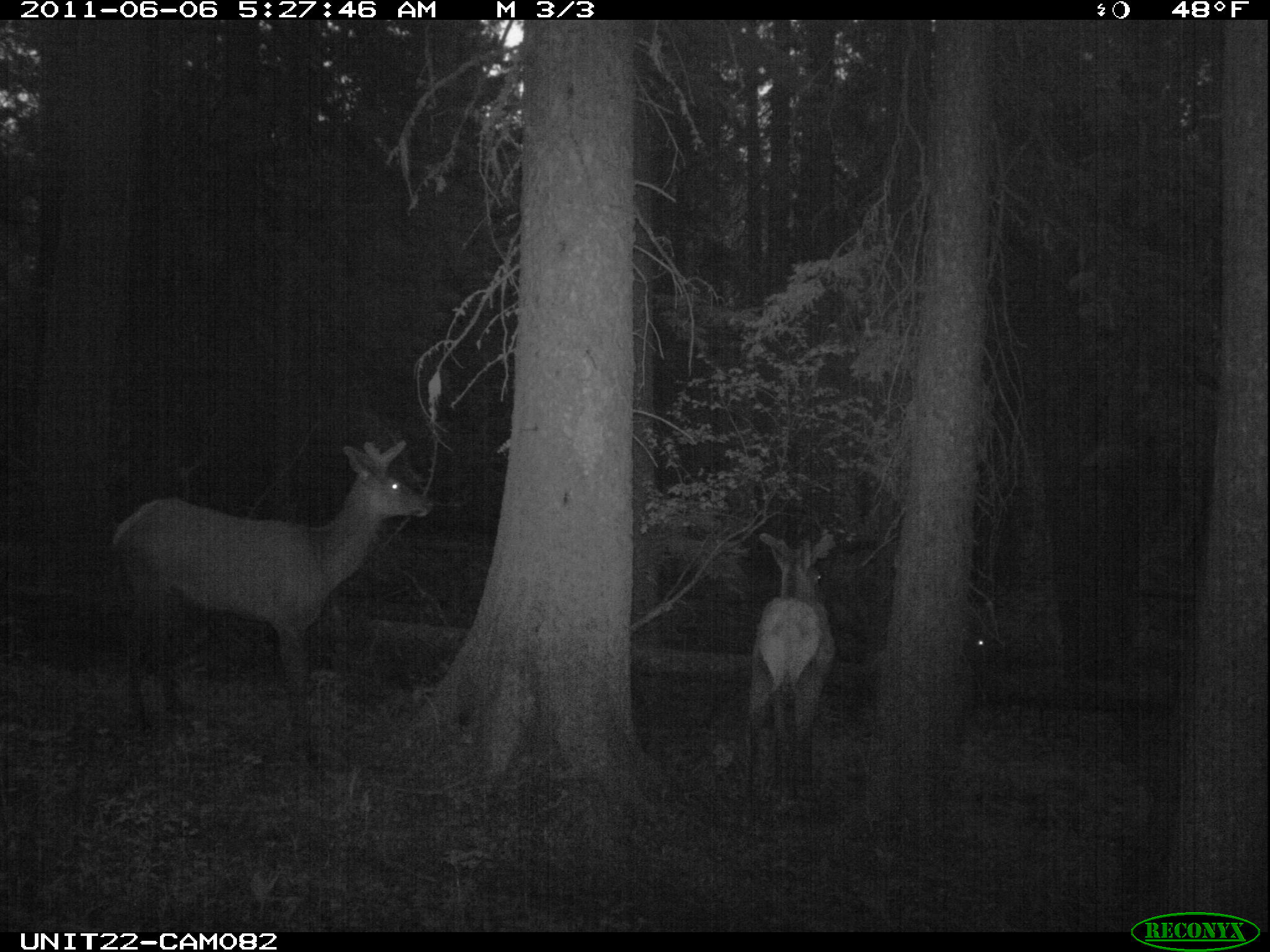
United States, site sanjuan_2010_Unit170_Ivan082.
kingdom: Animalia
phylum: Chordata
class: Mammalia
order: Artiodactyla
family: Cervidae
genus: Cervus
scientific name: Cervus elaphus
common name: red deer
Cervus elaphus (red deer).